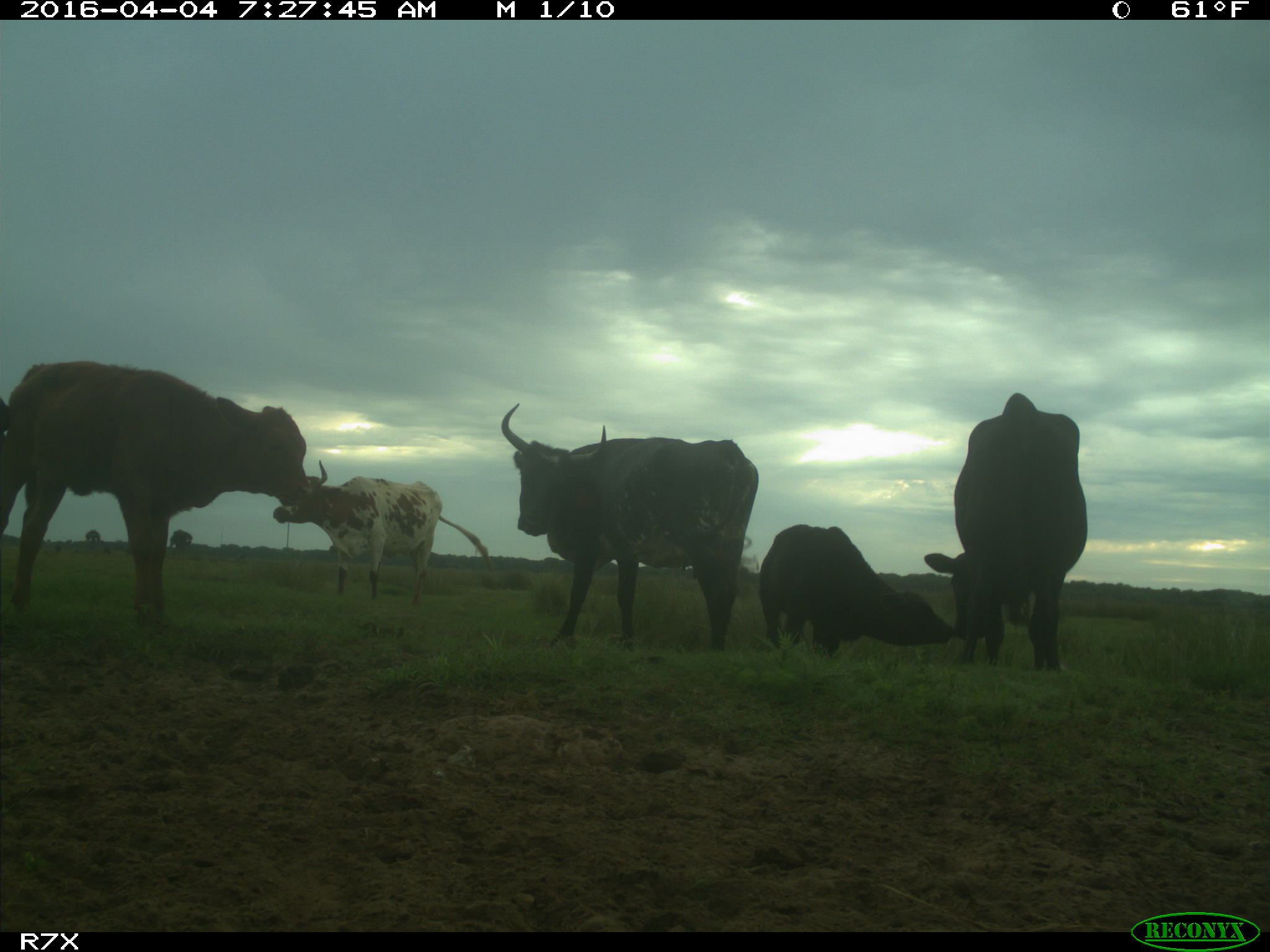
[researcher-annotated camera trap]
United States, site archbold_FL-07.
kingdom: Animalia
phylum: Chordata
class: Mammalia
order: Artiodactyla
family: Bovidae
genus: Bos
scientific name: Bos taurus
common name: domestic cow